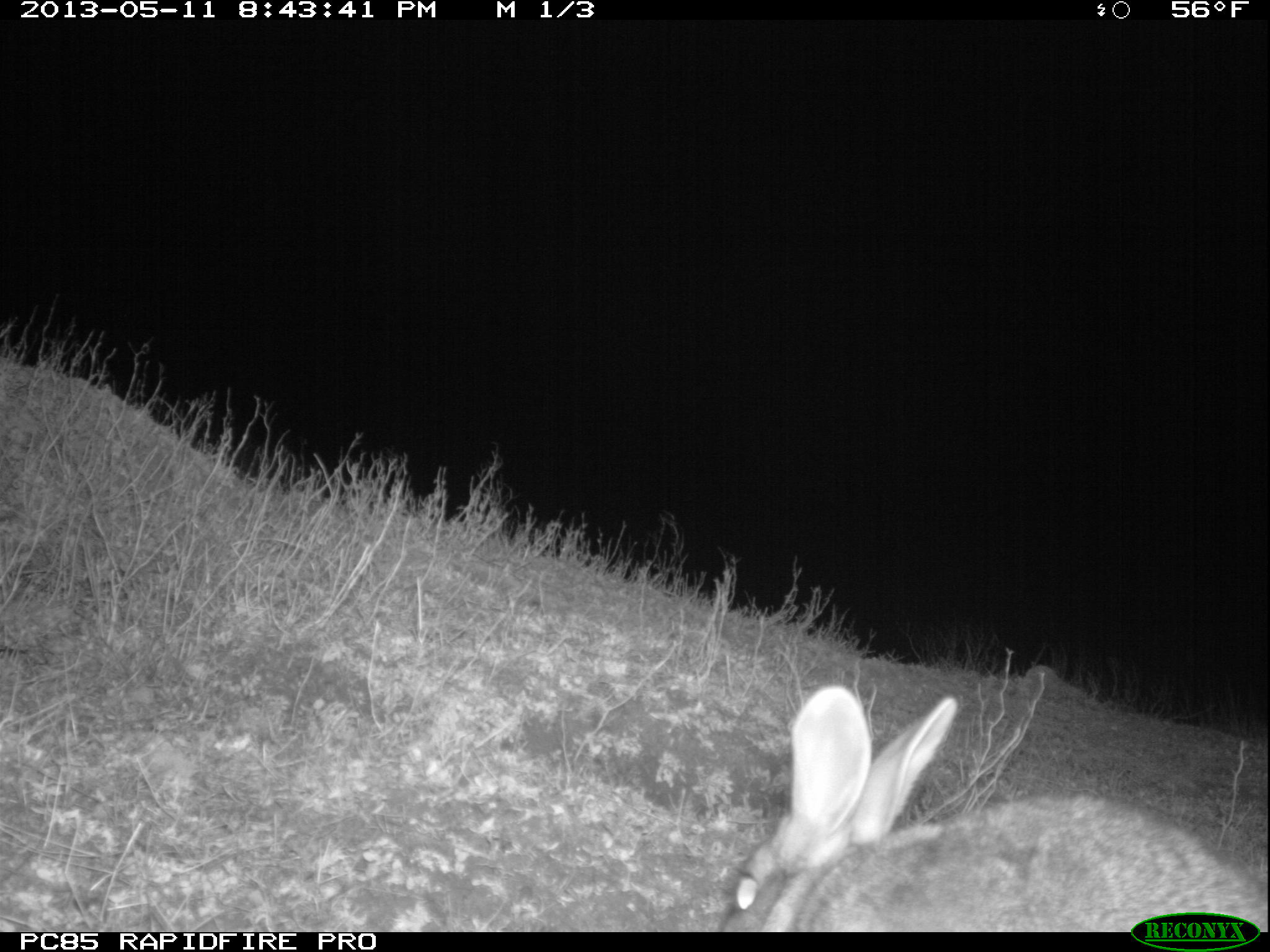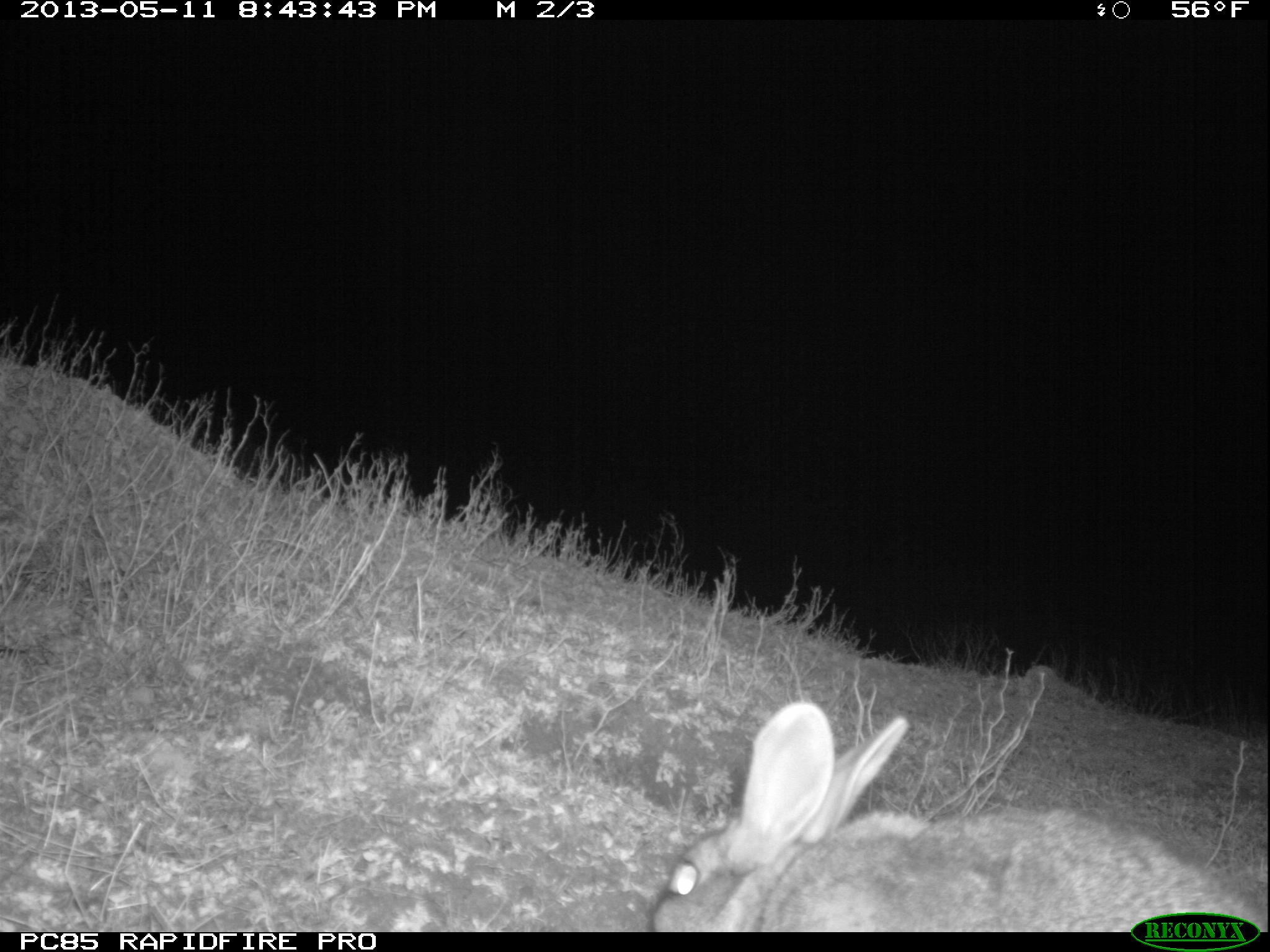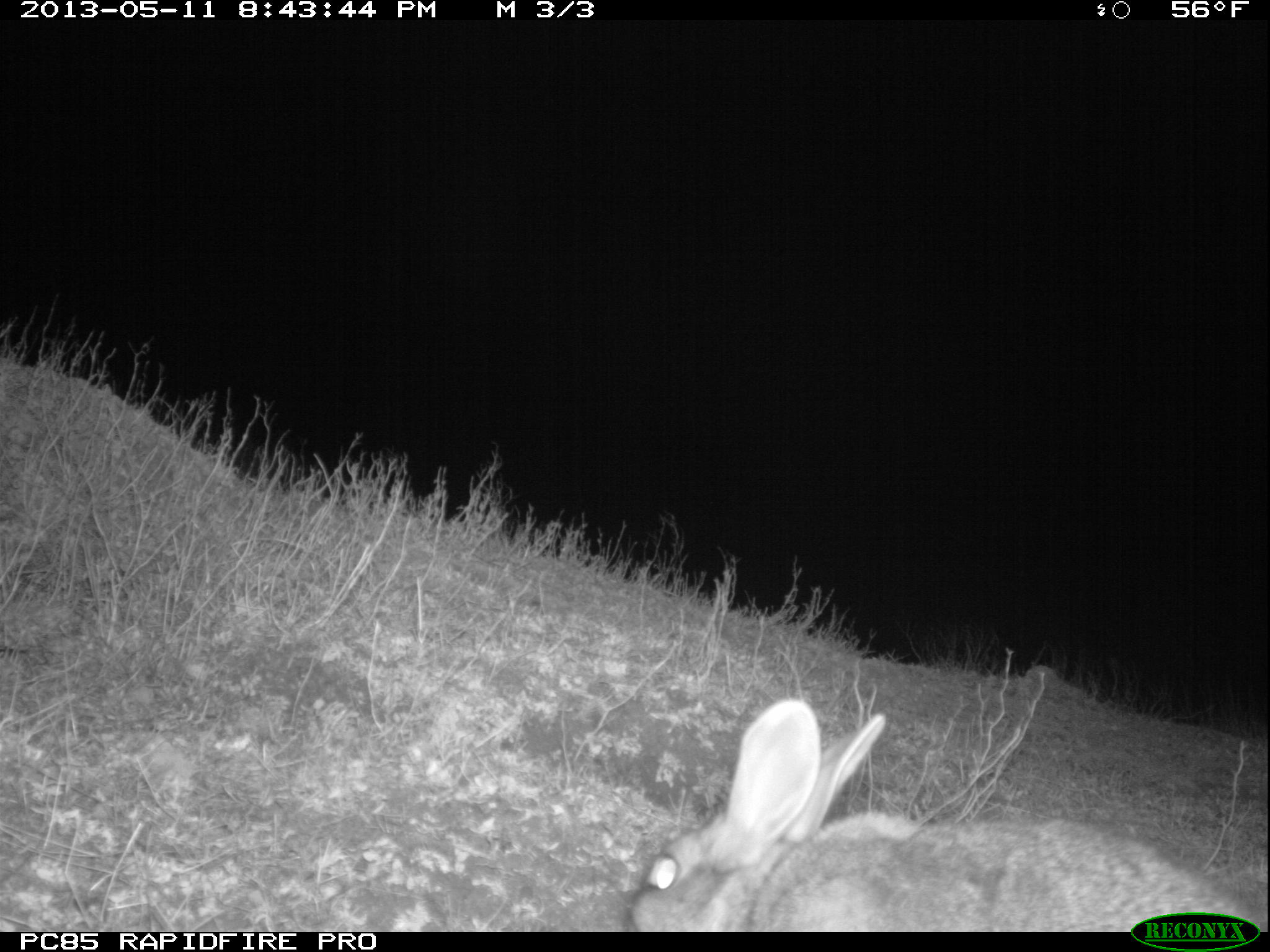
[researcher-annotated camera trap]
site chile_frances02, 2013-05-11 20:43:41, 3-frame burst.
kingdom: Animalia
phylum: Chordata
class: Mammalia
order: Lagomorpha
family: Leporidae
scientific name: Leporidae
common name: rabbits and hares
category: rabbit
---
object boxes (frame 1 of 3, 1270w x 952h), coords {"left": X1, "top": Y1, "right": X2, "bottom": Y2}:
rabbit: {"left": 714, "top": 686, "right": 1262, "bottom": 932}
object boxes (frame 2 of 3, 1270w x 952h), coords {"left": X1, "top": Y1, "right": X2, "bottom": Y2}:
rabbit: {"left": 639, "top": 698, "right": 1265, "bottom": 910}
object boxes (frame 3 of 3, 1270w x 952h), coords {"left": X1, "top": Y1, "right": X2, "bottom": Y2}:
rabbit: {"left": 620, "top": 695, "right": 1266, "bottom": 932}